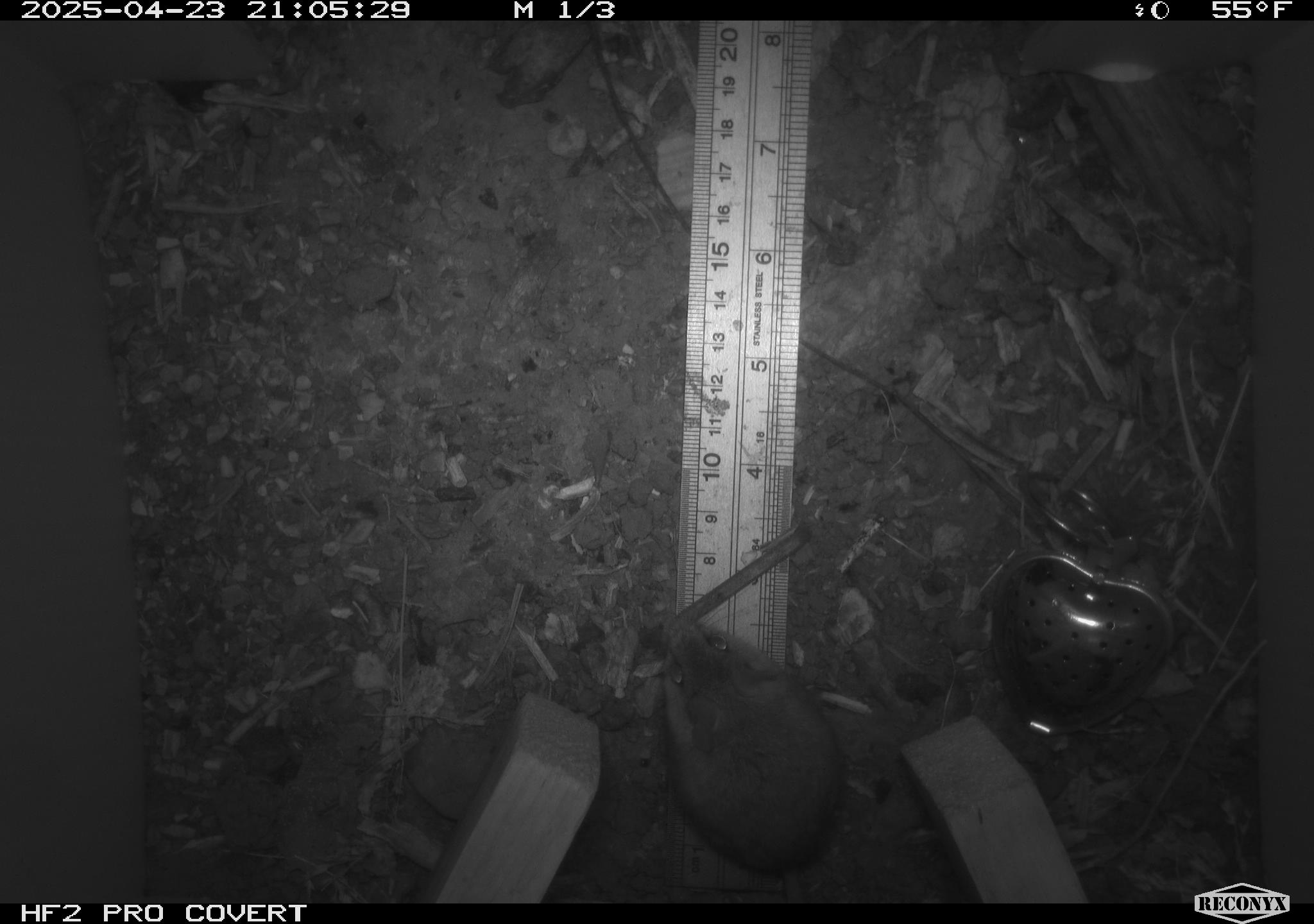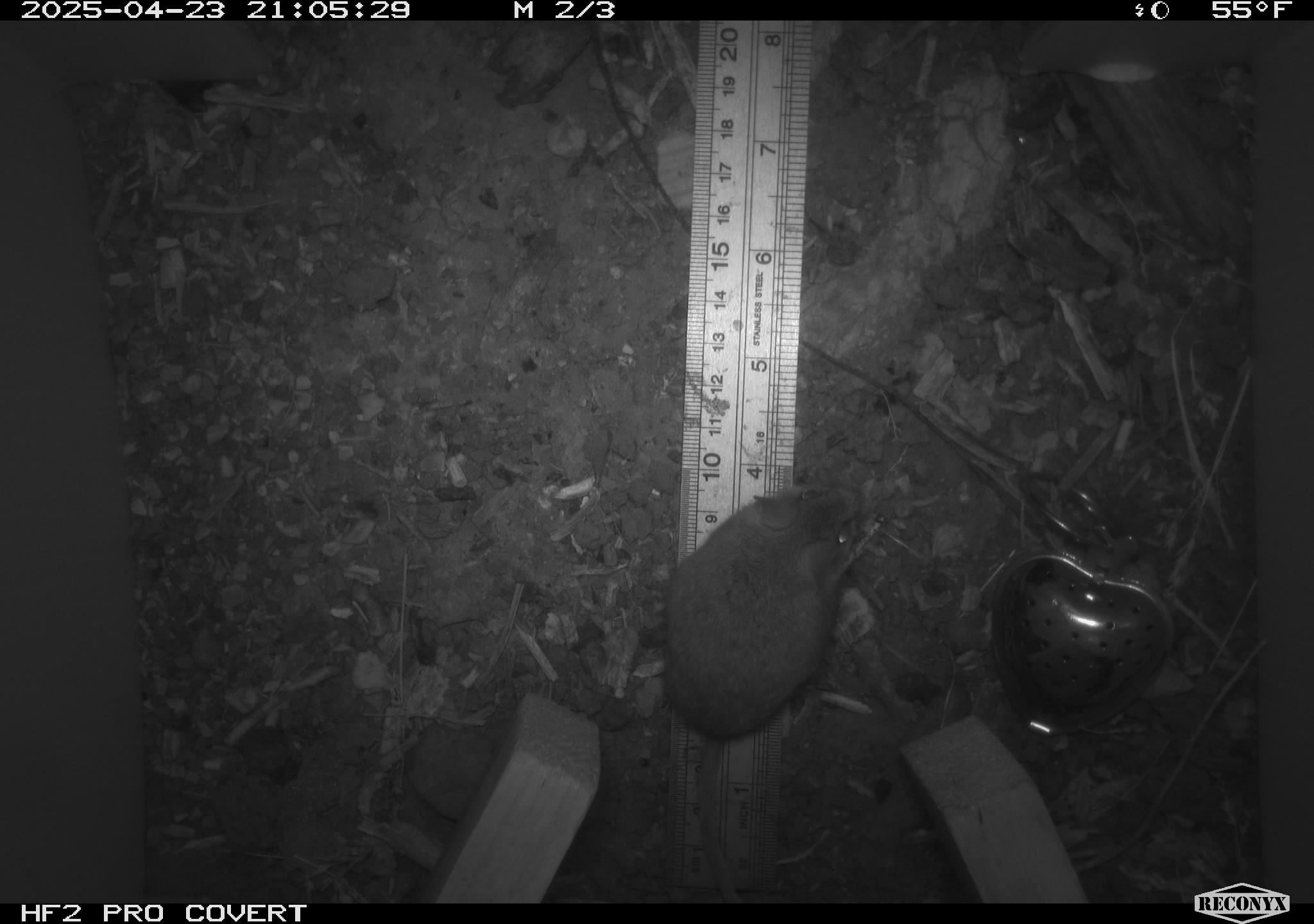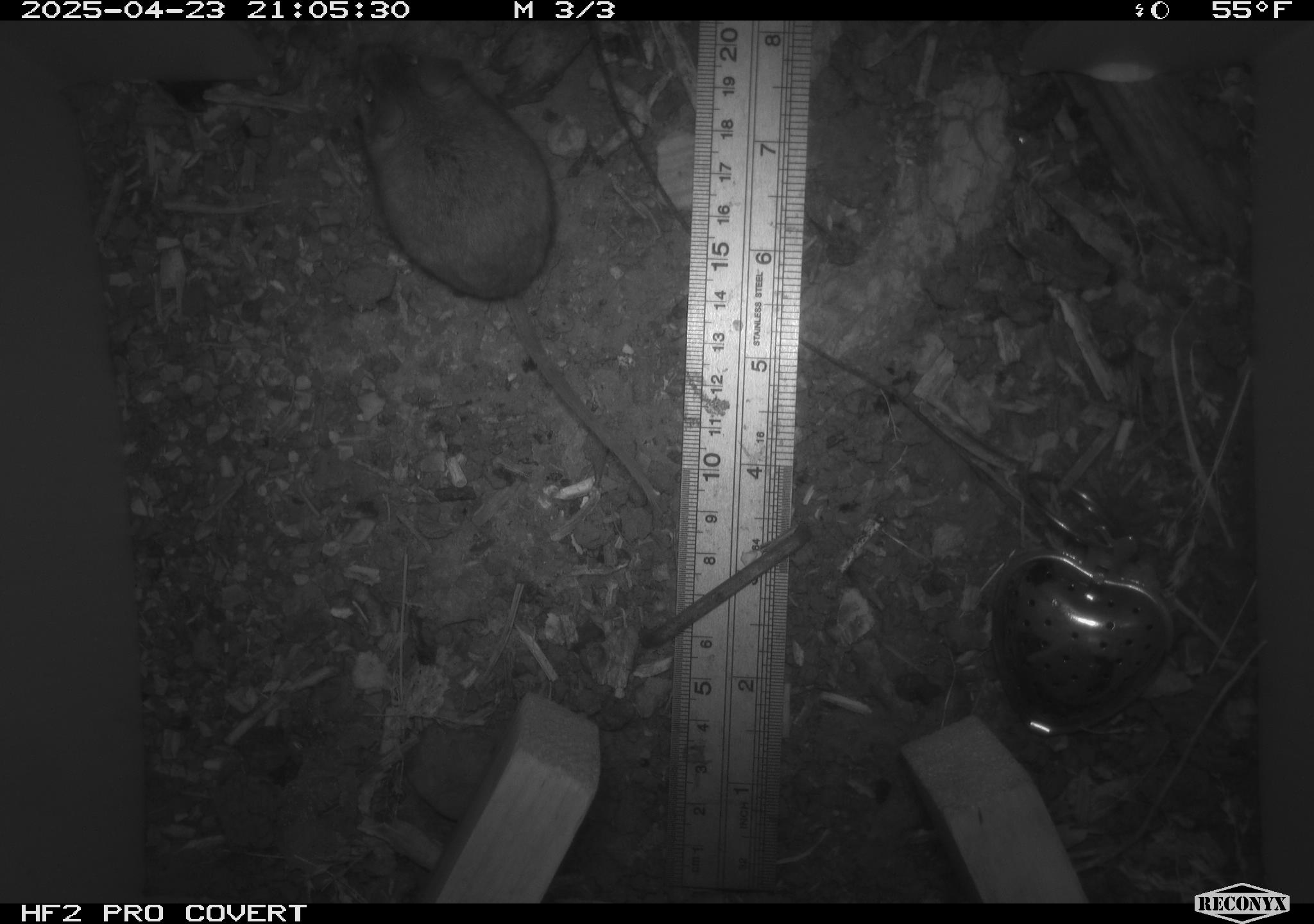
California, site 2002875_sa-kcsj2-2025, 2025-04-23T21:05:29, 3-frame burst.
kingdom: Animalia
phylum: Chordata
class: Mammalia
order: Rodentia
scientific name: Rodentia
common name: rodent